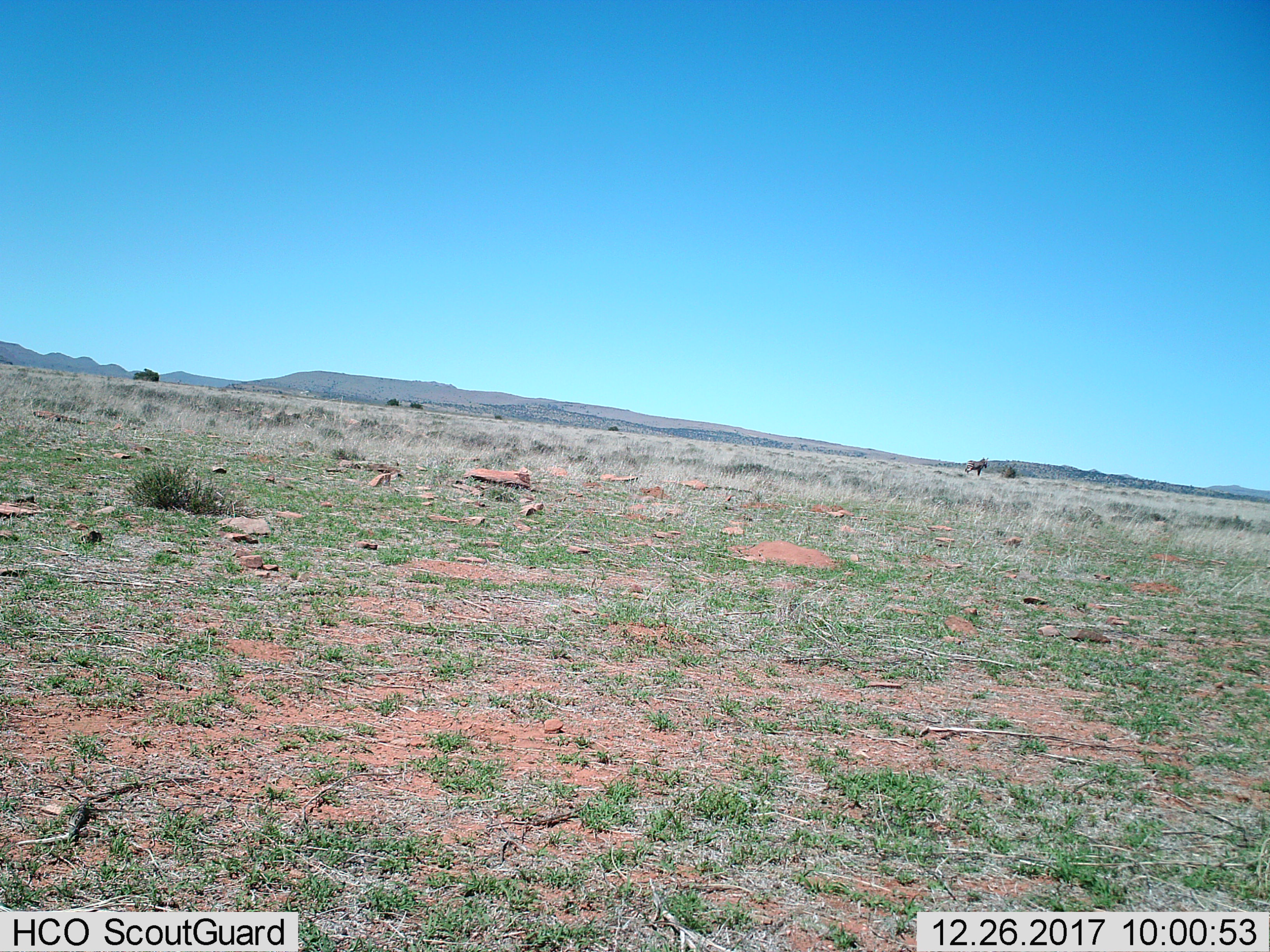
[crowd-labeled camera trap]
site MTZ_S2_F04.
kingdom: Animalia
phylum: Chordata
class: Mammalia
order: Perissodactyla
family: Equidae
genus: Equus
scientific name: Equus zebra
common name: mountain zebra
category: zebramountain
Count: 1.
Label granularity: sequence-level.